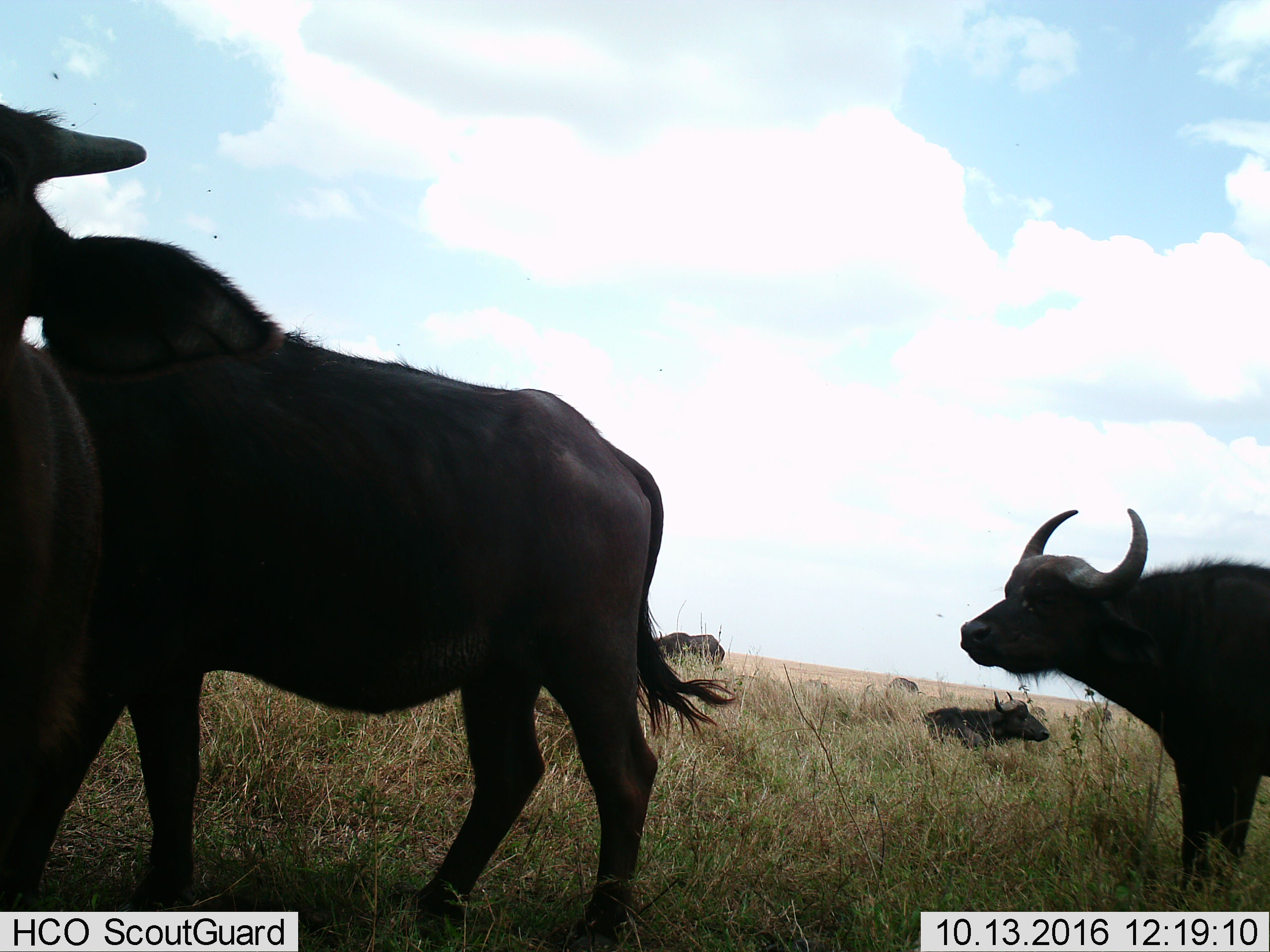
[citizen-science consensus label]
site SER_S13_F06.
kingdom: Animalia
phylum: Chordata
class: Mammalia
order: Artiodactyla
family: Bovidae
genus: Syncerus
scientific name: Syncerus caffer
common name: african buffalo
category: buffalo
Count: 5.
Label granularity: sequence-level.